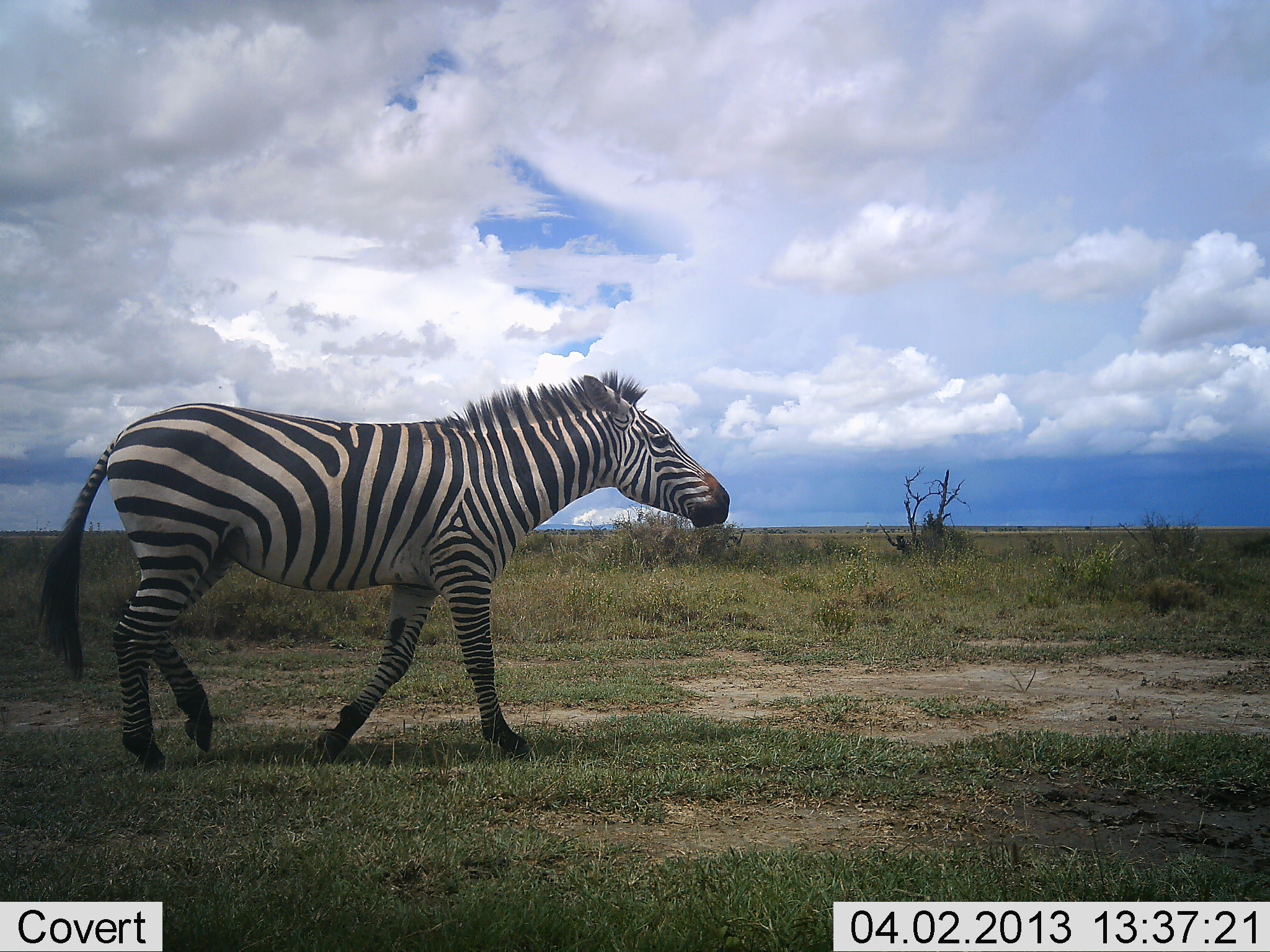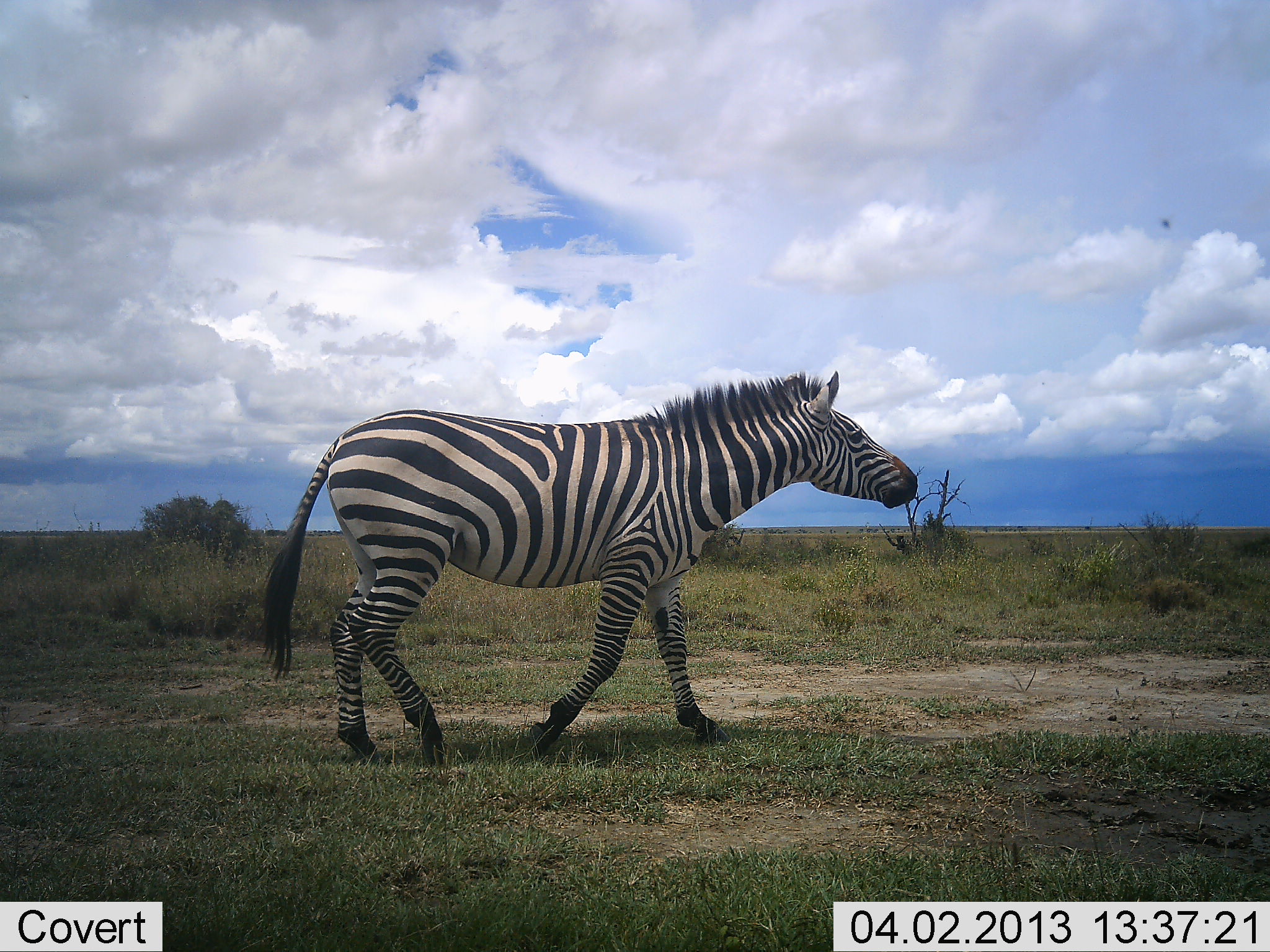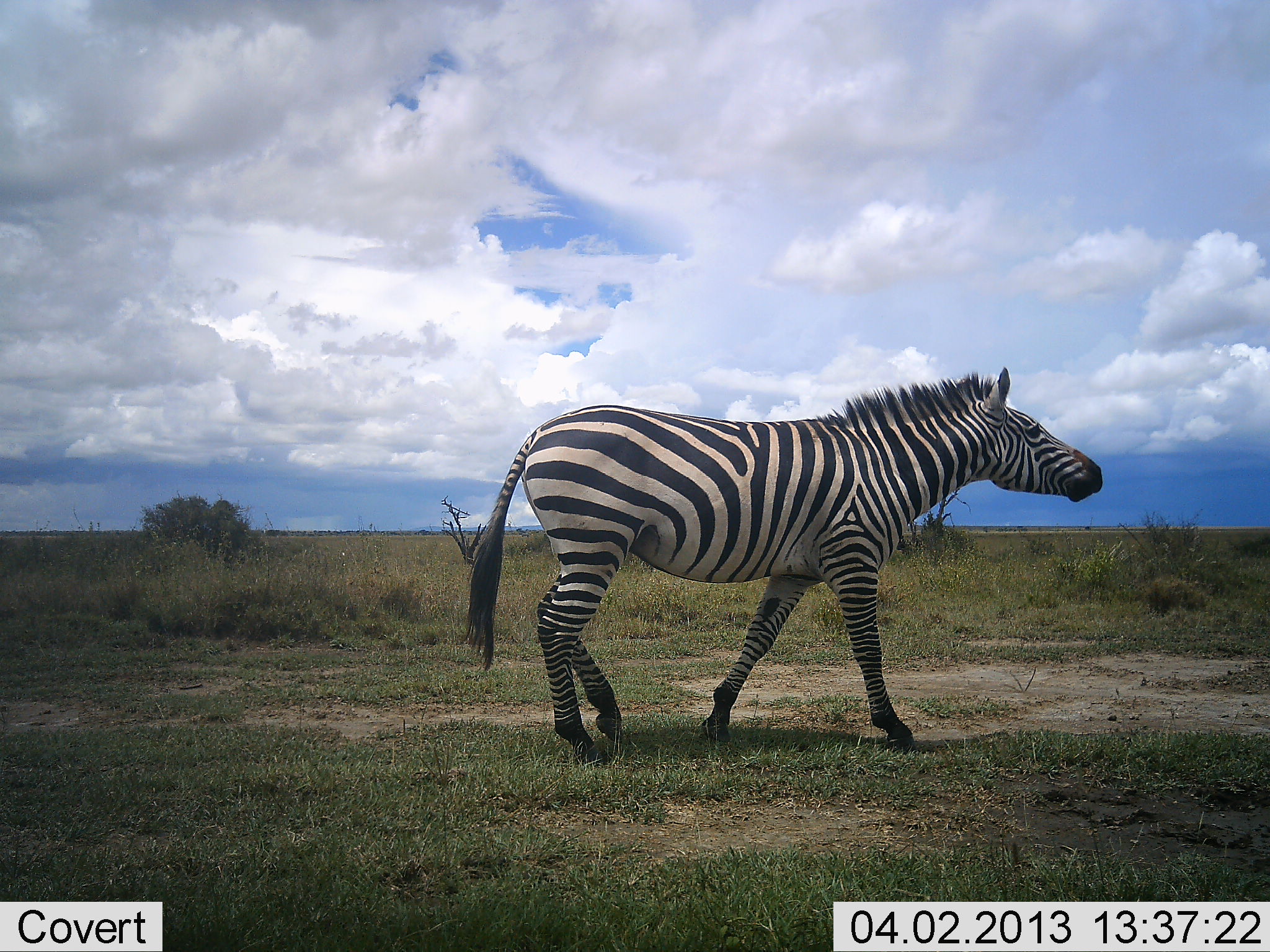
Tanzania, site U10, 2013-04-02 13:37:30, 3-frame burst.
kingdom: Animalia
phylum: Chordata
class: Mammalia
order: Perissodactyla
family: Equidae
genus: Equus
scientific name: Equus quagga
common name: plains zebra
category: zebra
Zebra (plains zebra) (Equus quagga), count 1. Behavior (volunteer vote fractions): standing 2%, resting 0%, moving 100%, interacting 0%. Young present (vote fraction): 0%. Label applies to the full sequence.